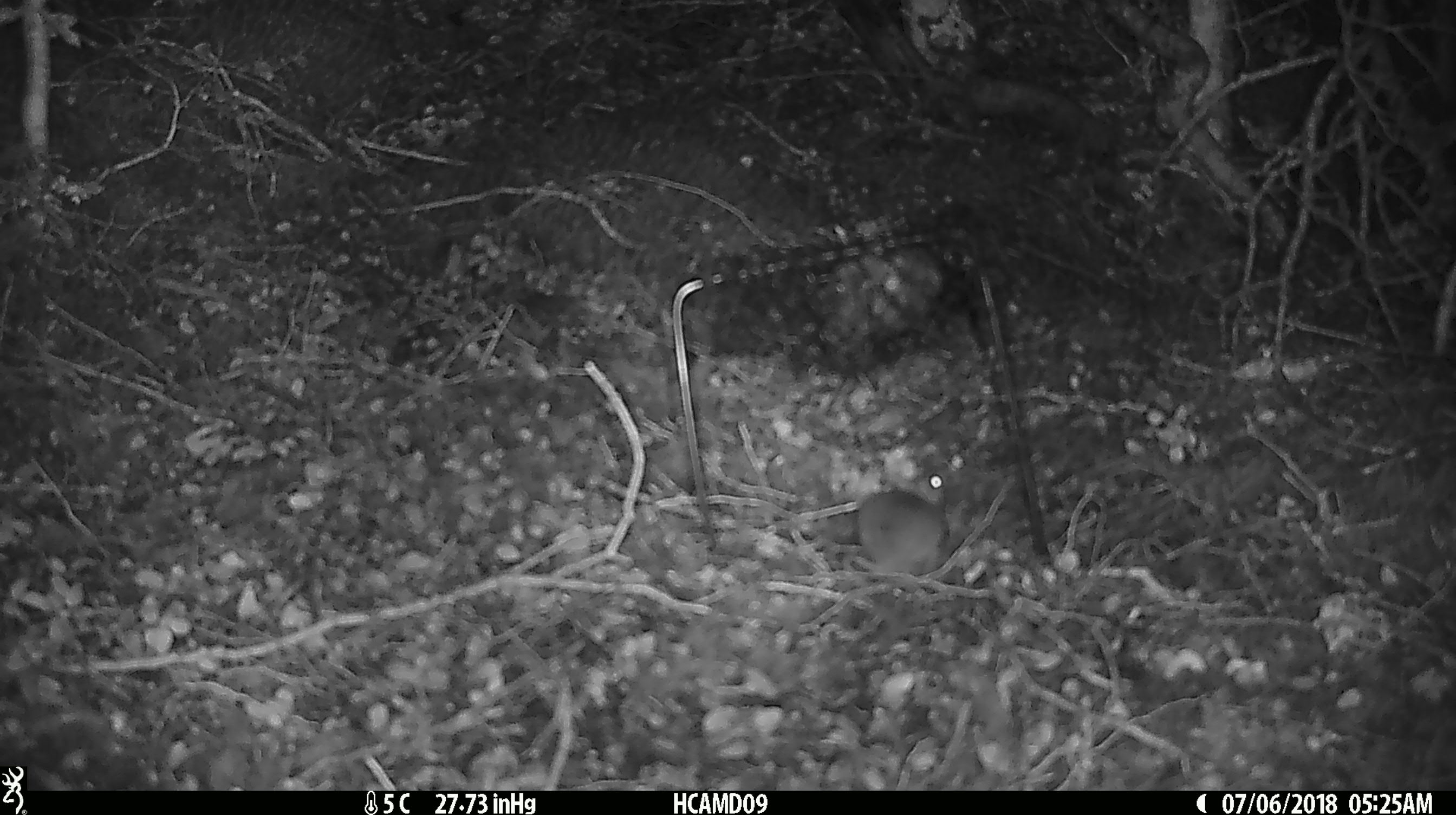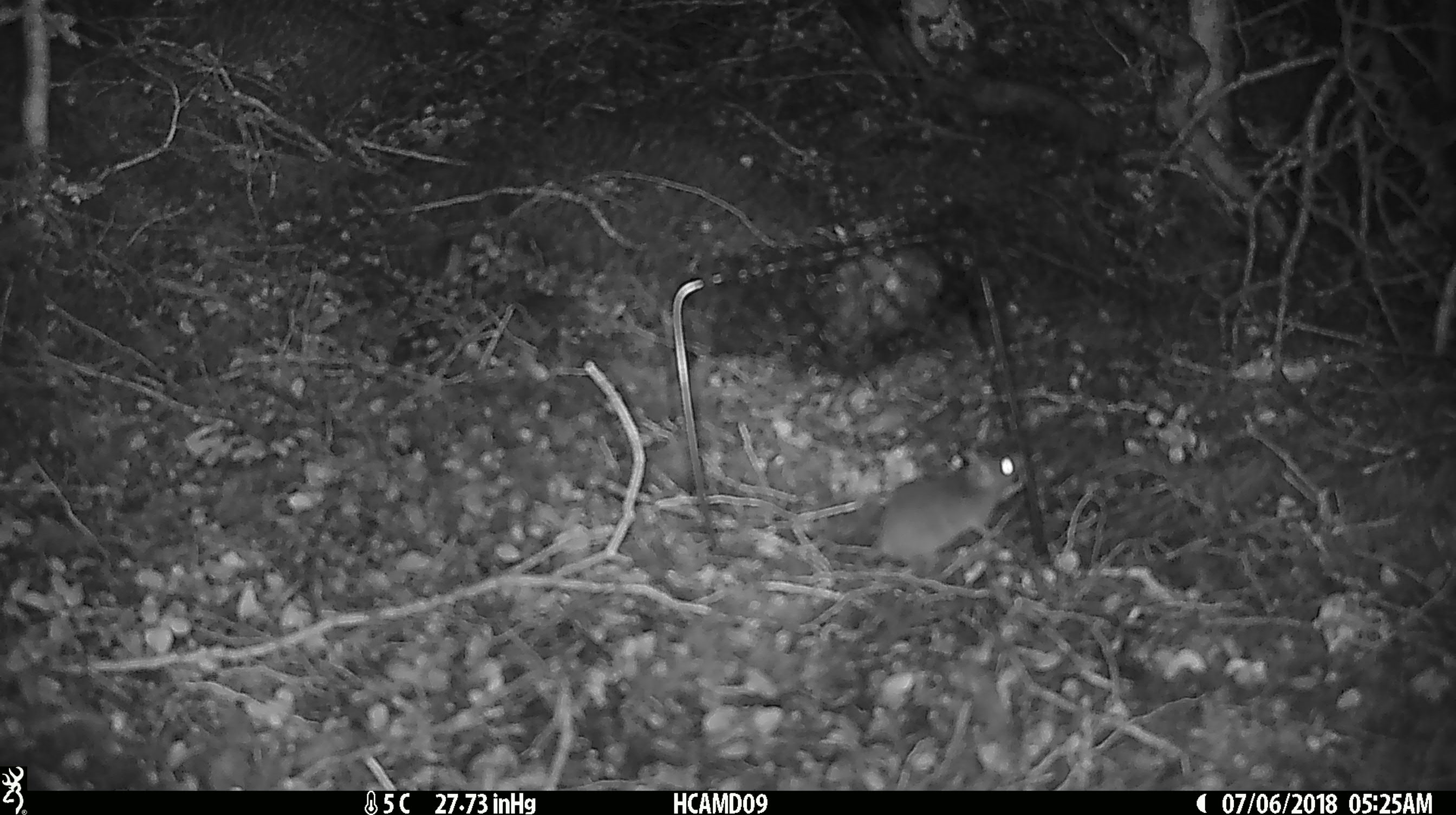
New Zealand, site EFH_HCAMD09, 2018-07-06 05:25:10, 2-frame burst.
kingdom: Animalia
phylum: Chordata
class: Mammalia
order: Rodentia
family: Muridae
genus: Mus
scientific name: Mus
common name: mouse